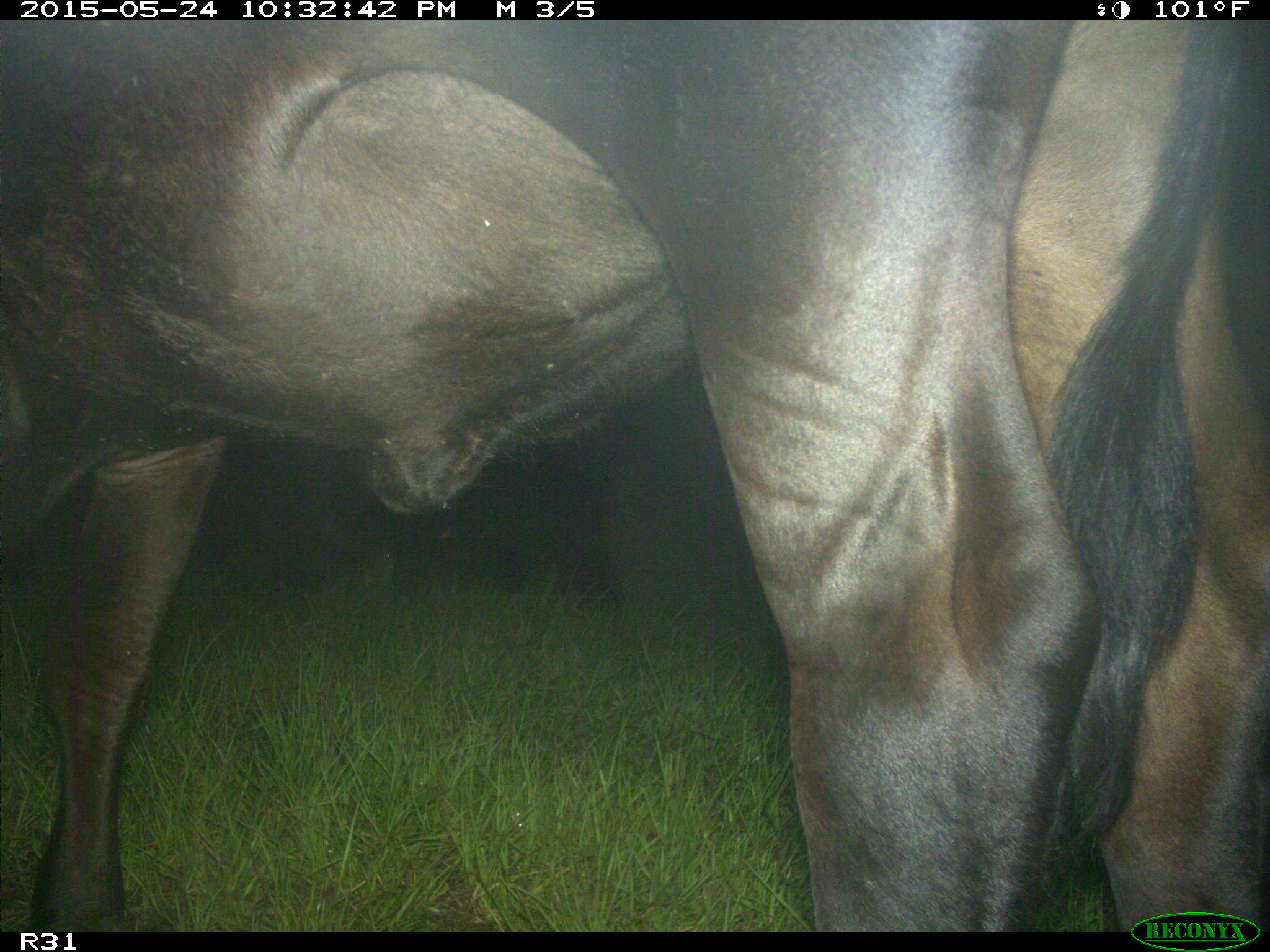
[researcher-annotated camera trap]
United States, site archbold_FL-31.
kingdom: Animalia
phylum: Chordata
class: Mammalia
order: Artiodactyla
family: Bovidae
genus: Bos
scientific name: Bos taurus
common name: domestic cow